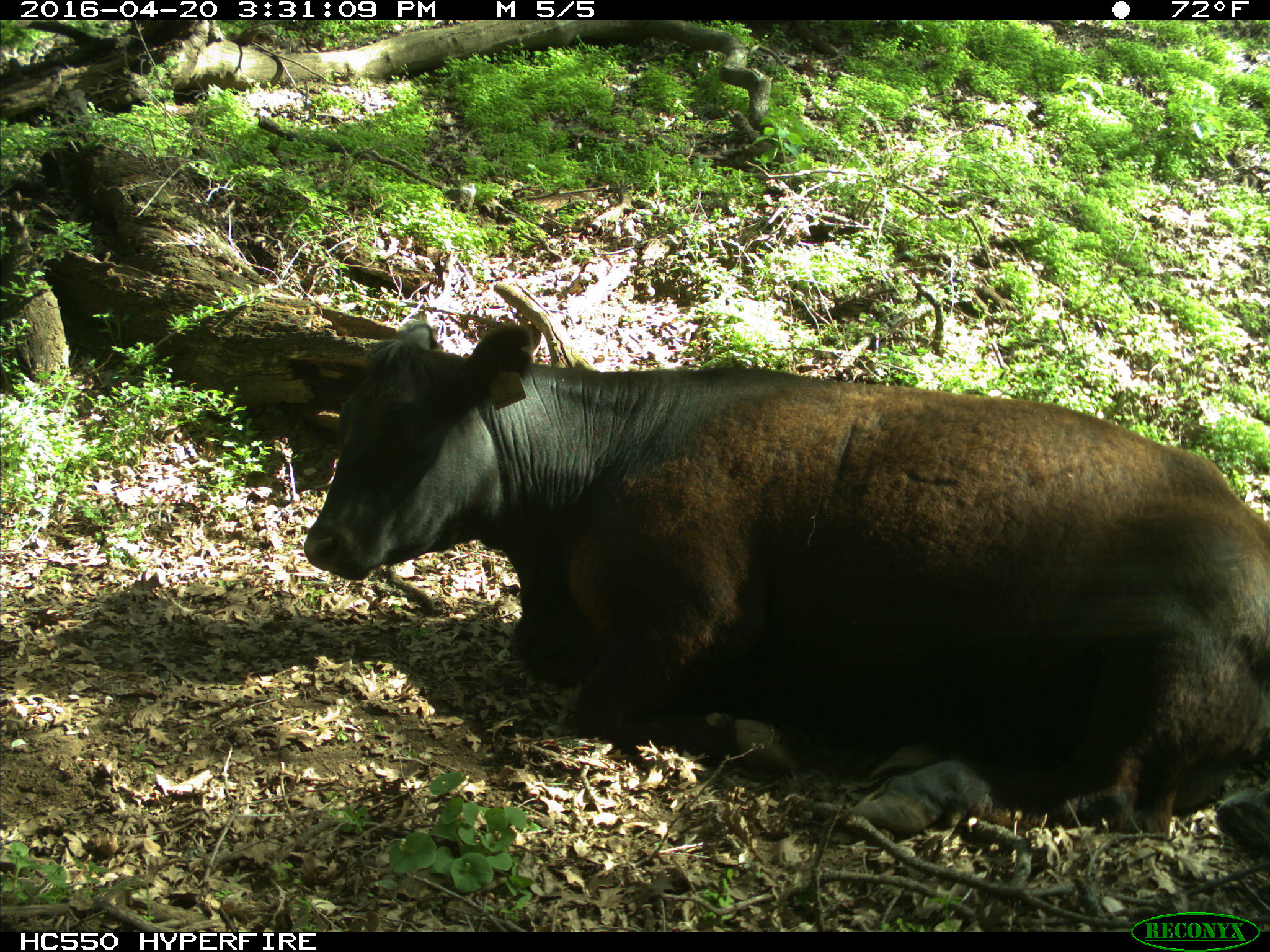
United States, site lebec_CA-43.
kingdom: Animalia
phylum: Chordata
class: Mammalia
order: Artiodactyla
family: Bovidae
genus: Bos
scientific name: Bos taurus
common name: domestic cow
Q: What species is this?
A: Bos taurus (domestic cow).